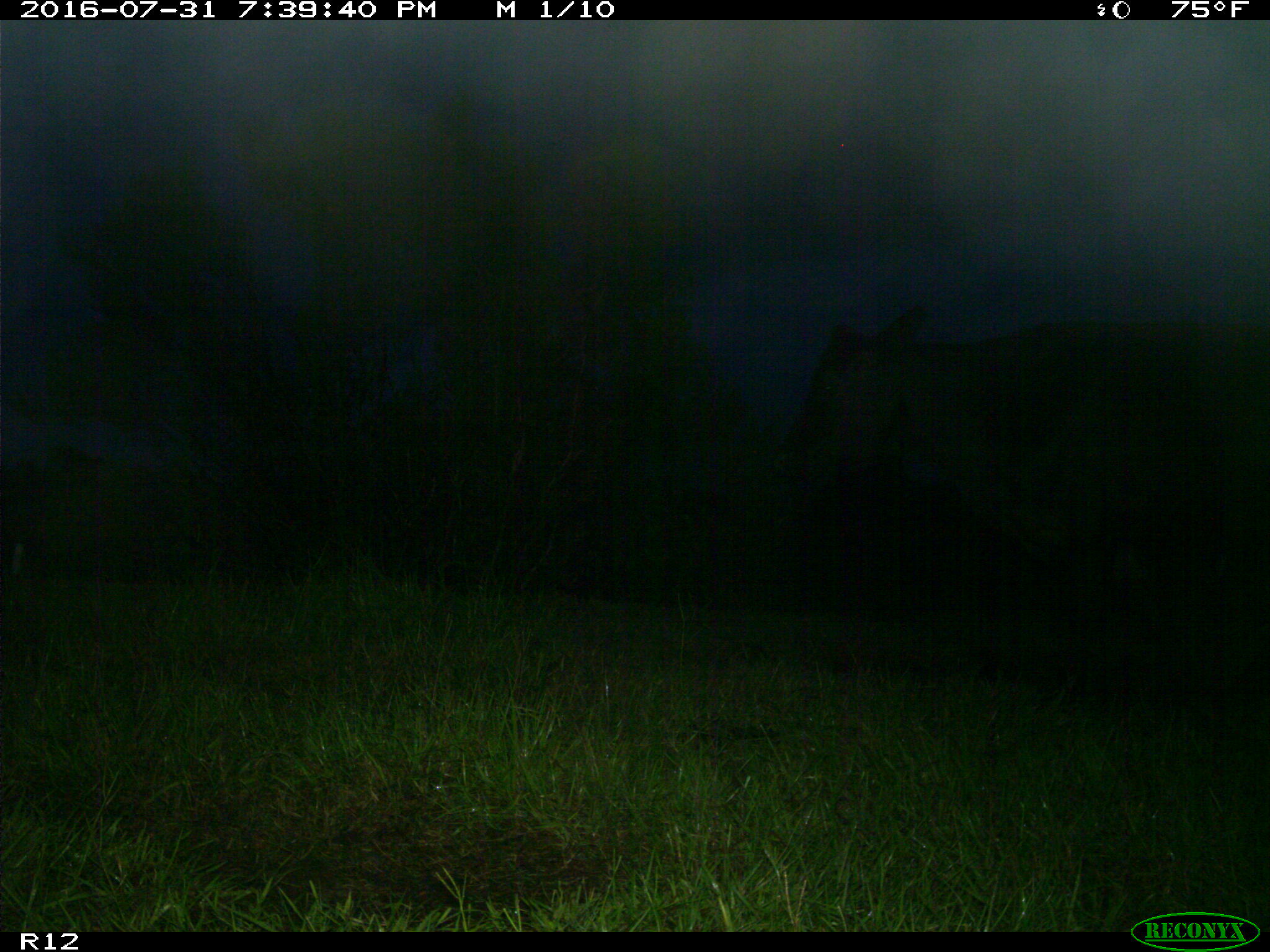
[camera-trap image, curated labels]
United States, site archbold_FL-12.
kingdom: Animalia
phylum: Chordata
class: Mammalia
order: Artiodactyla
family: Bovidae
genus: Bos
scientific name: Bos taurus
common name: domestic cow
Bos taurus (domestic cow).